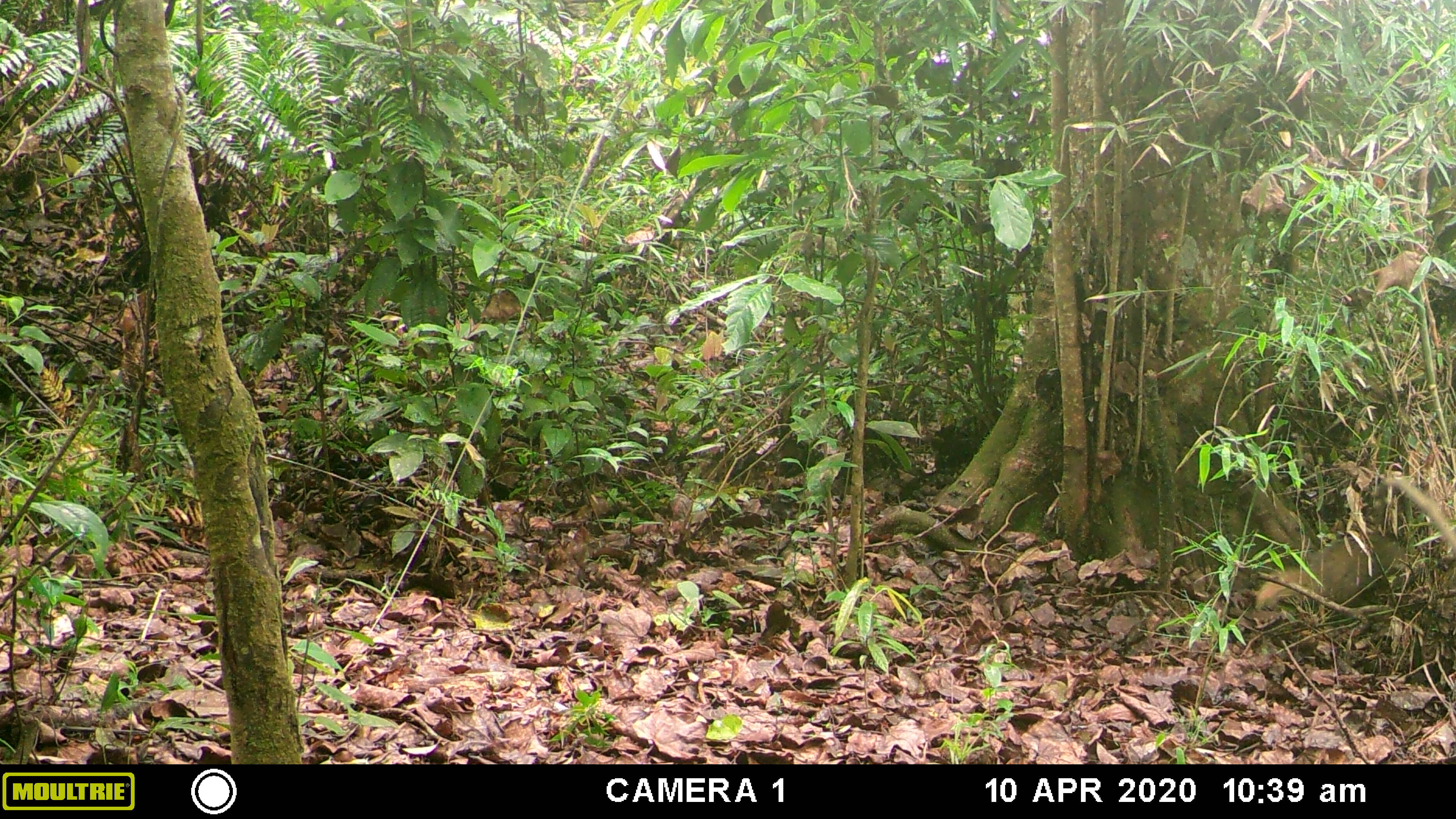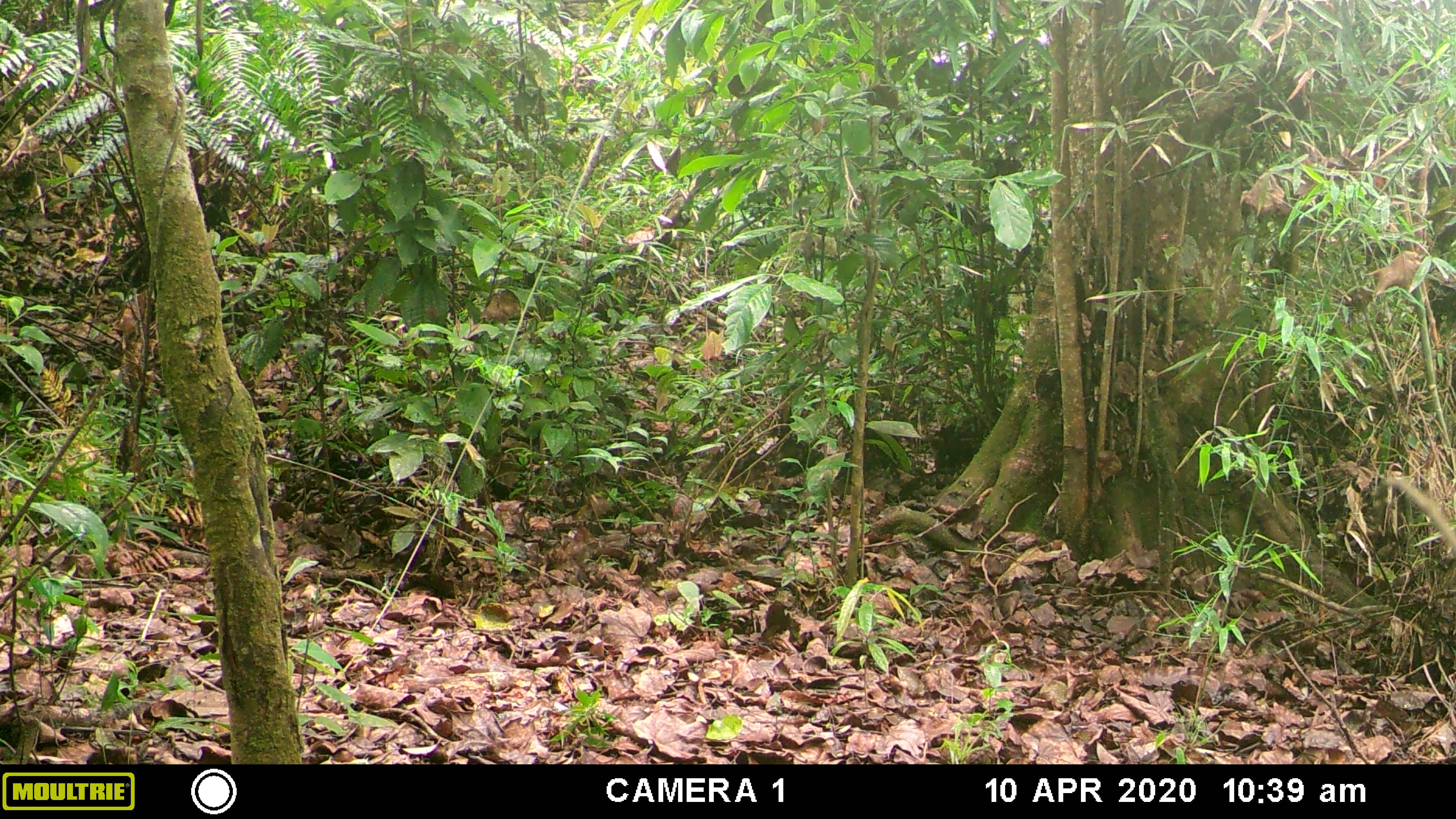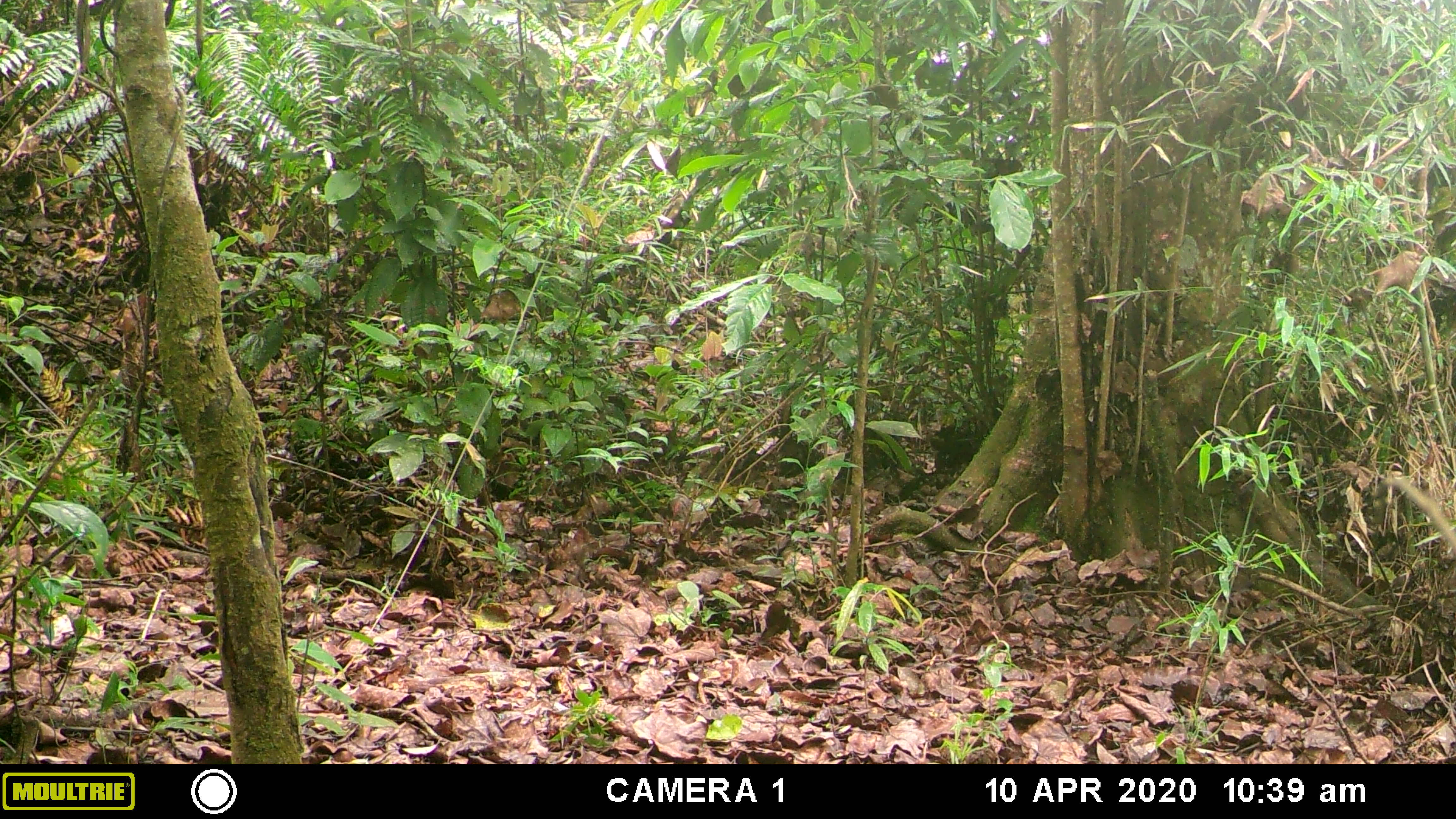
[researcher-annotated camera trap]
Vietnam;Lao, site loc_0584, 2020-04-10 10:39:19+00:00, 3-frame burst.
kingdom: Animalia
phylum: Chordata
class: Mammalia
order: Carnivora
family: Herpestidae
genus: Urva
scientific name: Urva urva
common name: crab-eating mongoose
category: crab eating mongoose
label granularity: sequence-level